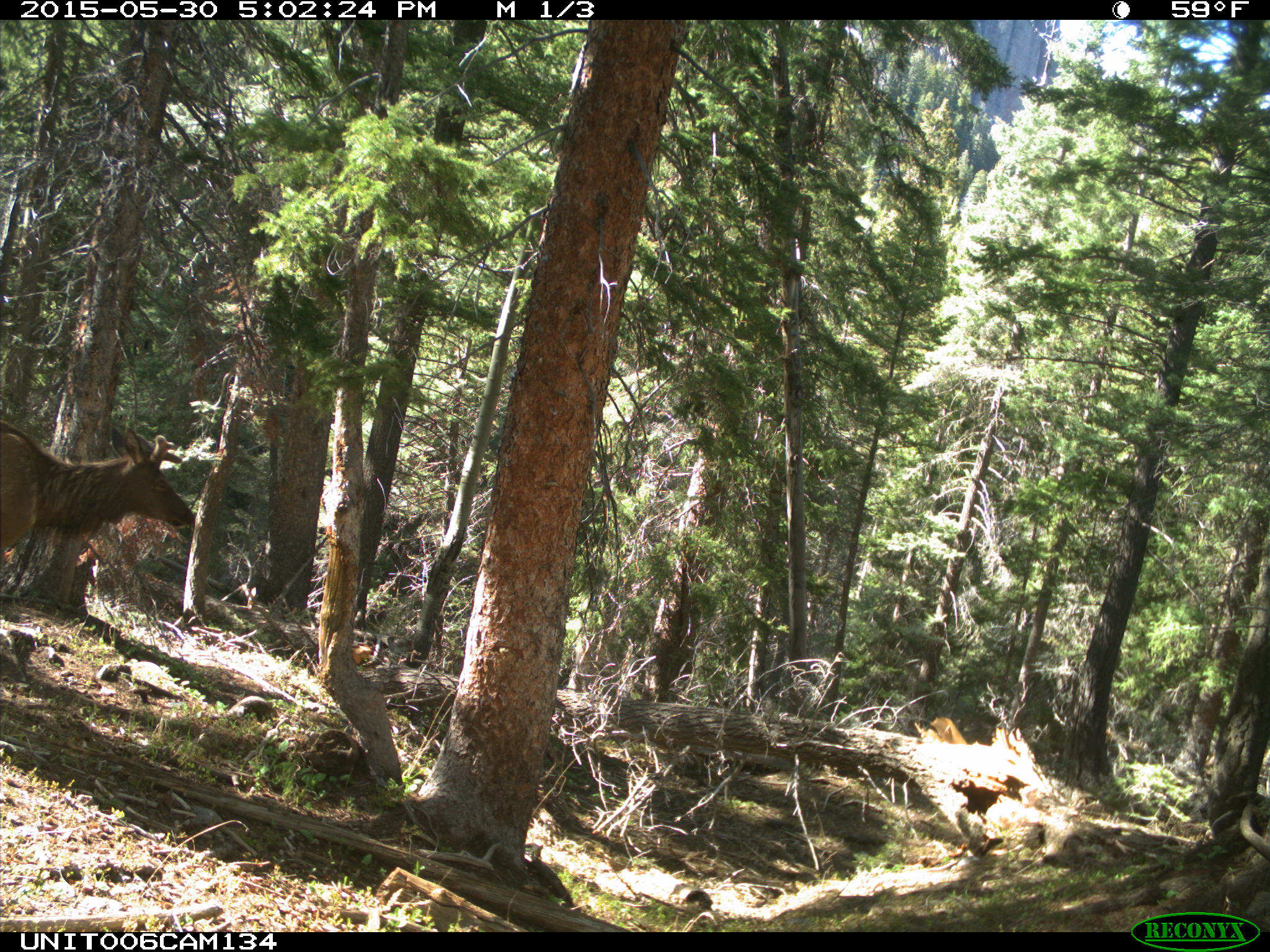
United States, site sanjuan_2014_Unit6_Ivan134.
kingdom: Animalia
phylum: Chordata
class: Mammalia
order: Artiodactyla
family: Cervidae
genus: Cervus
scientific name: Cervus elaphus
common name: red deer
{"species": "Cervus elaphus (red deer)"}